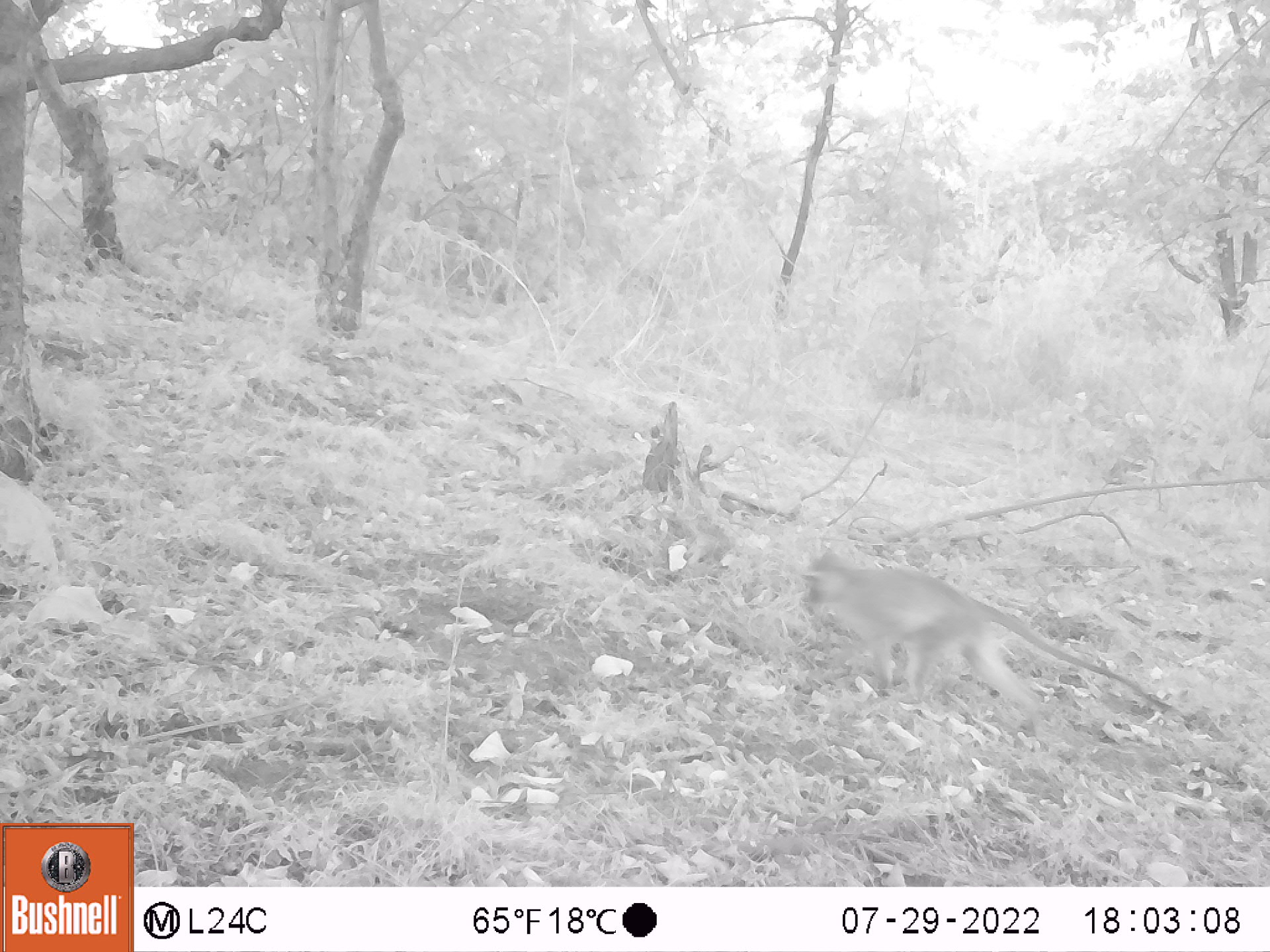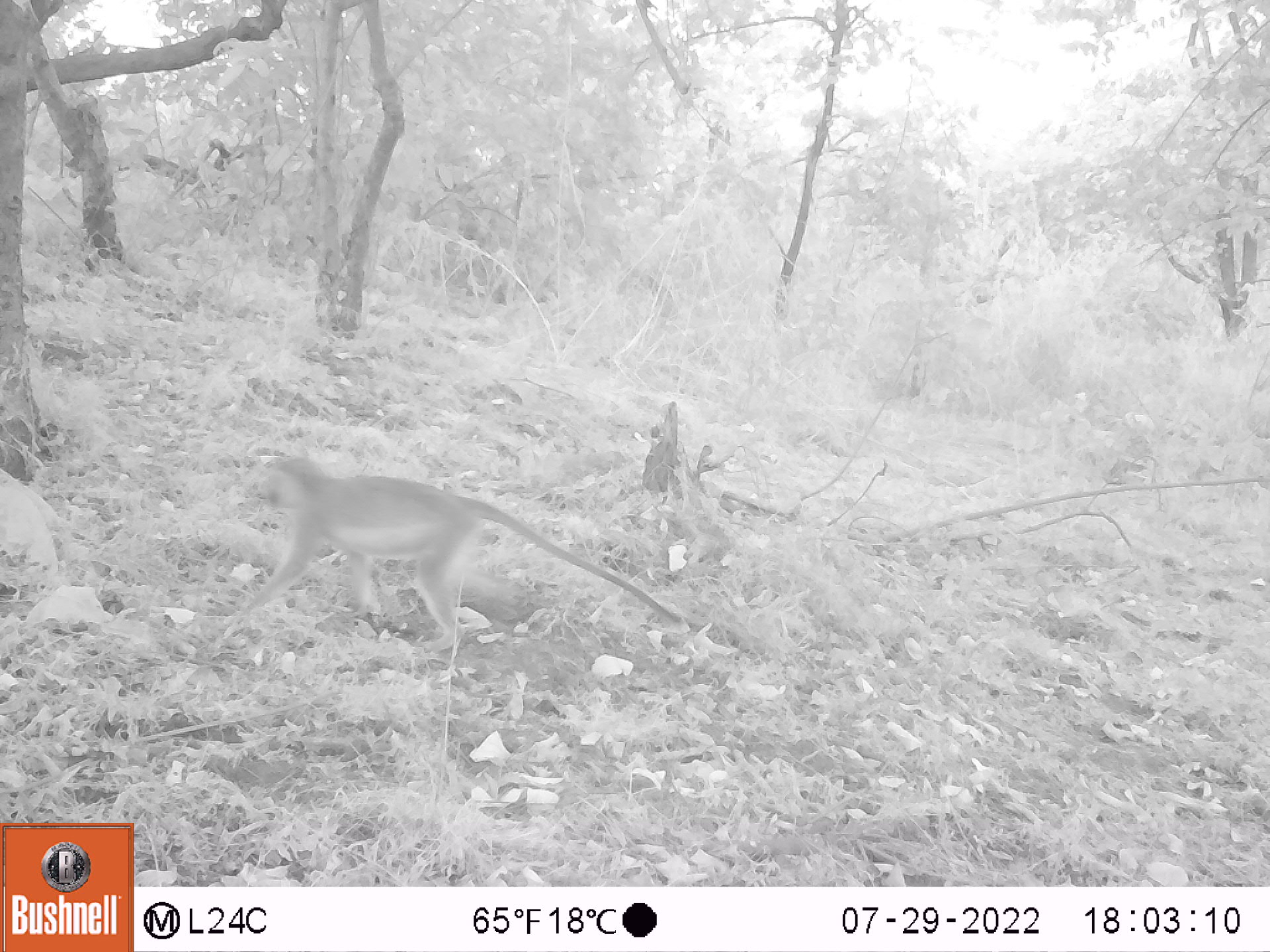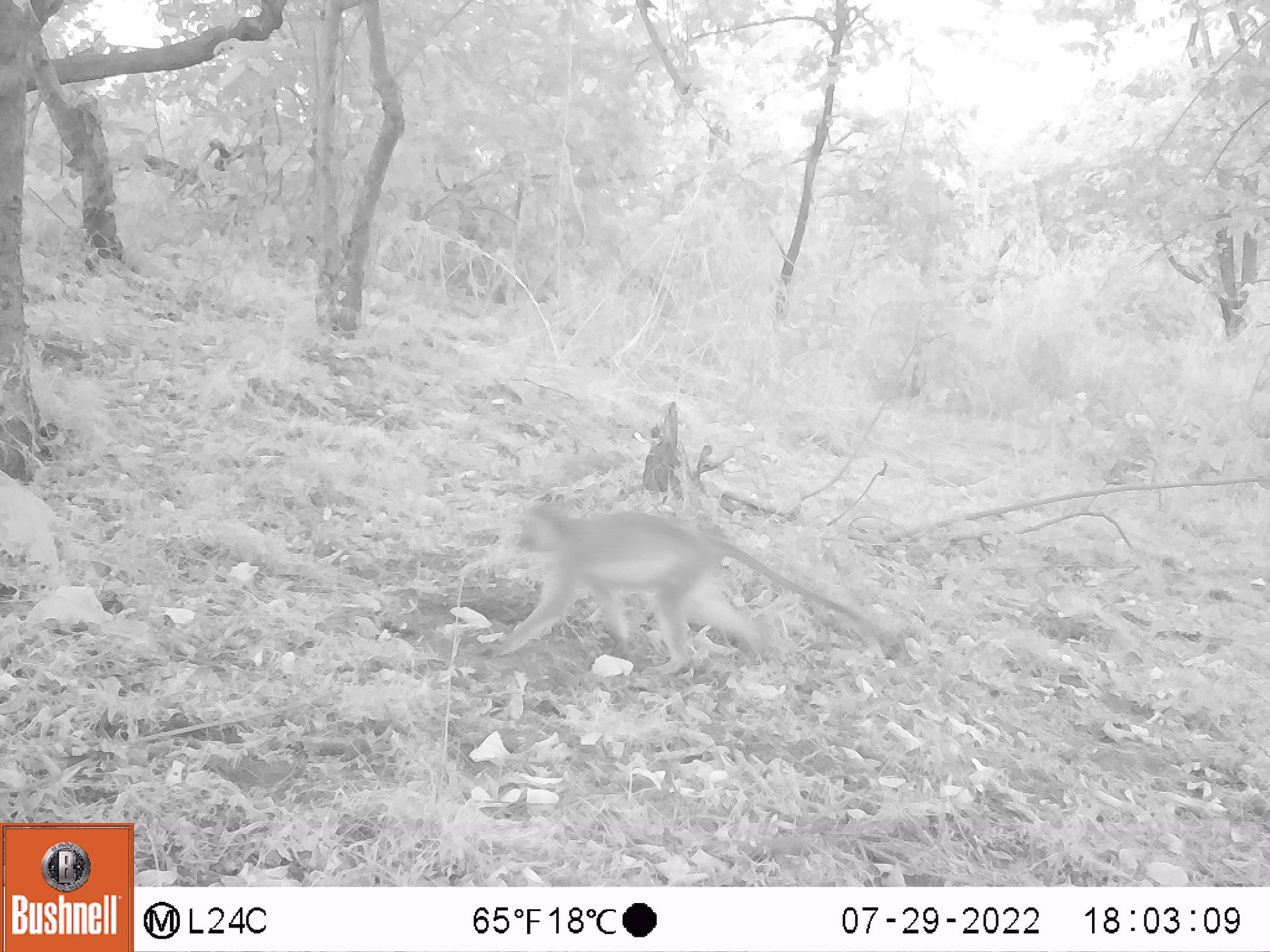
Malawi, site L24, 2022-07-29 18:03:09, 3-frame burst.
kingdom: Animalia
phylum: Chordata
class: Mammalia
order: Primates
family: Cercopithecidae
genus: Chlorocebus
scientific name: Chlorocebus pygerythrus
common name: vervet monkey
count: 1